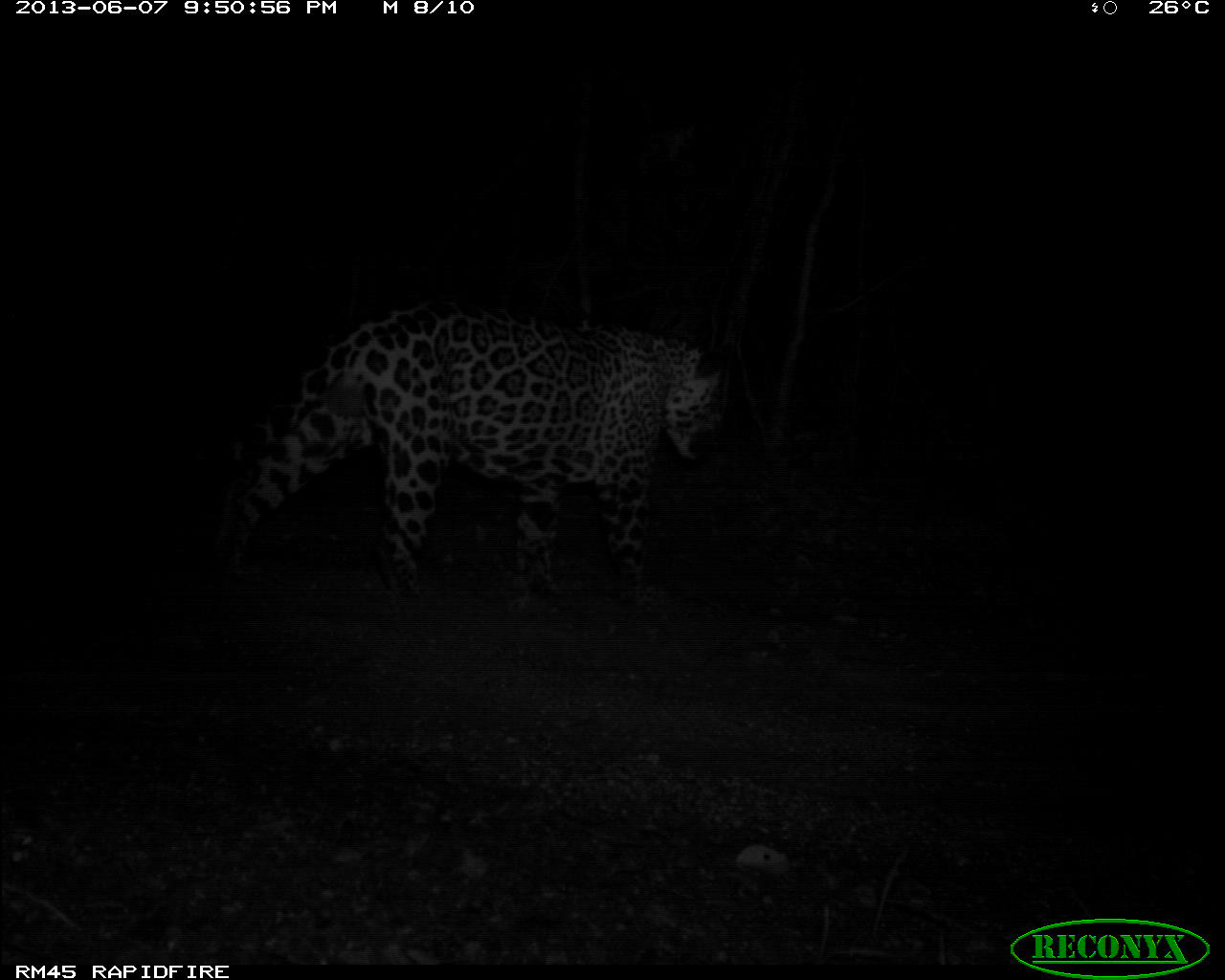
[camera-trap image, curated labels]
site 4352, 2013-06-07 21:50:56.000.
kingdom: Animalia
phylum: Chordata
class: Mammalia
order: Carnivora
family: Felidae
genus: Panthera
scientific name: Panthera onca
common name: jaguar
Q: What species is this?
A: Panthera onca (jaguar).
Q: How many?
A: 1.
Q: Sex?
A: Male.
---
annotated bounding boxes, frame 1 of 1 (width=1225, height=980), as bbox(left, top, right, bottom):
panthera onca: bbox(195, 295, 729, 604)